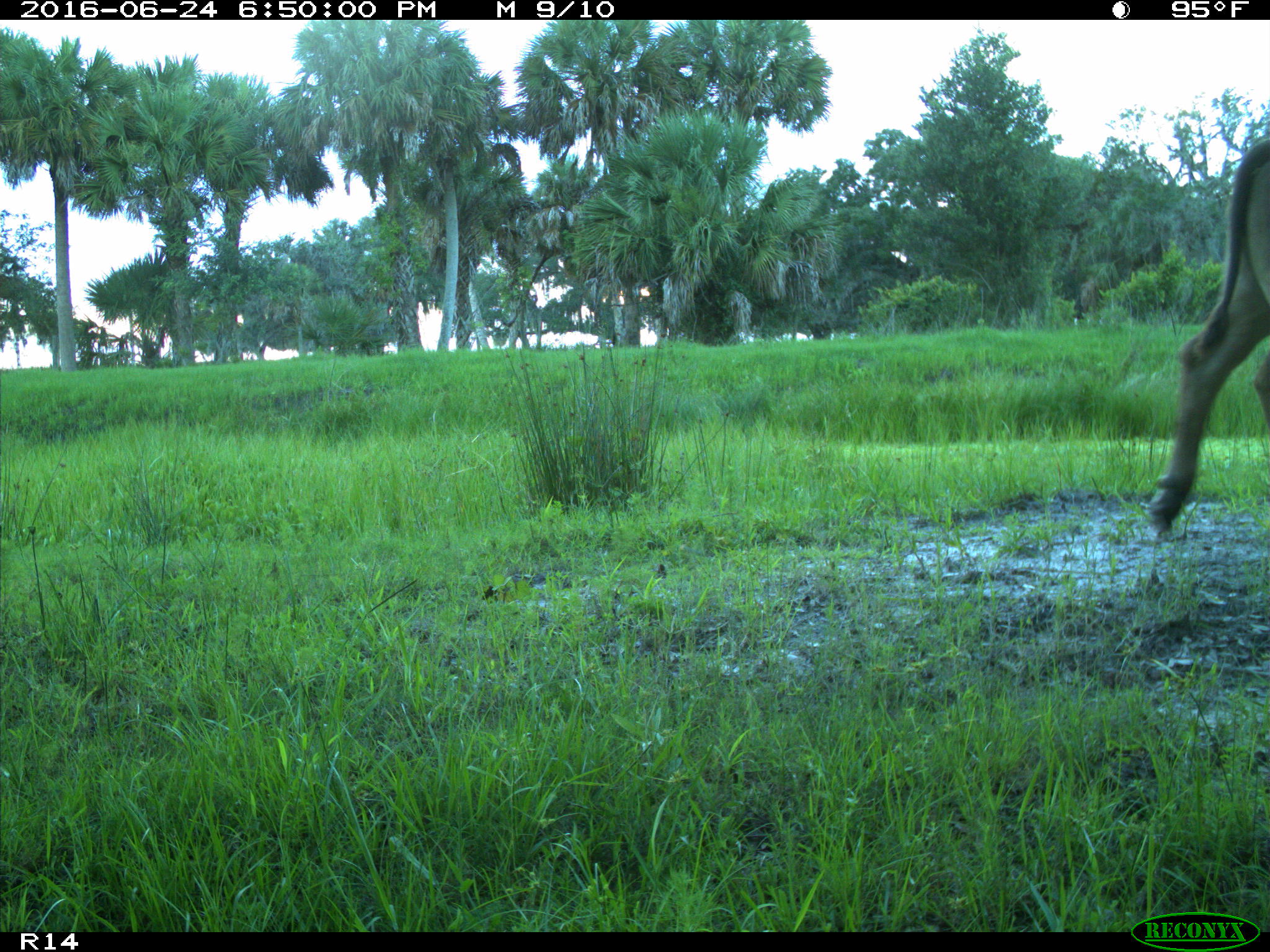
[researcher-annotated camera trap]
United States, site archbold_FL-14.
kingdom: Animalia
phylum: Chordata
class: Mammalia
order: Artiodactyla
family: Bovidae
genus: Bos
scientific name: Bos taurus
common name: domestic cow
Bos taurus (domestic cow).